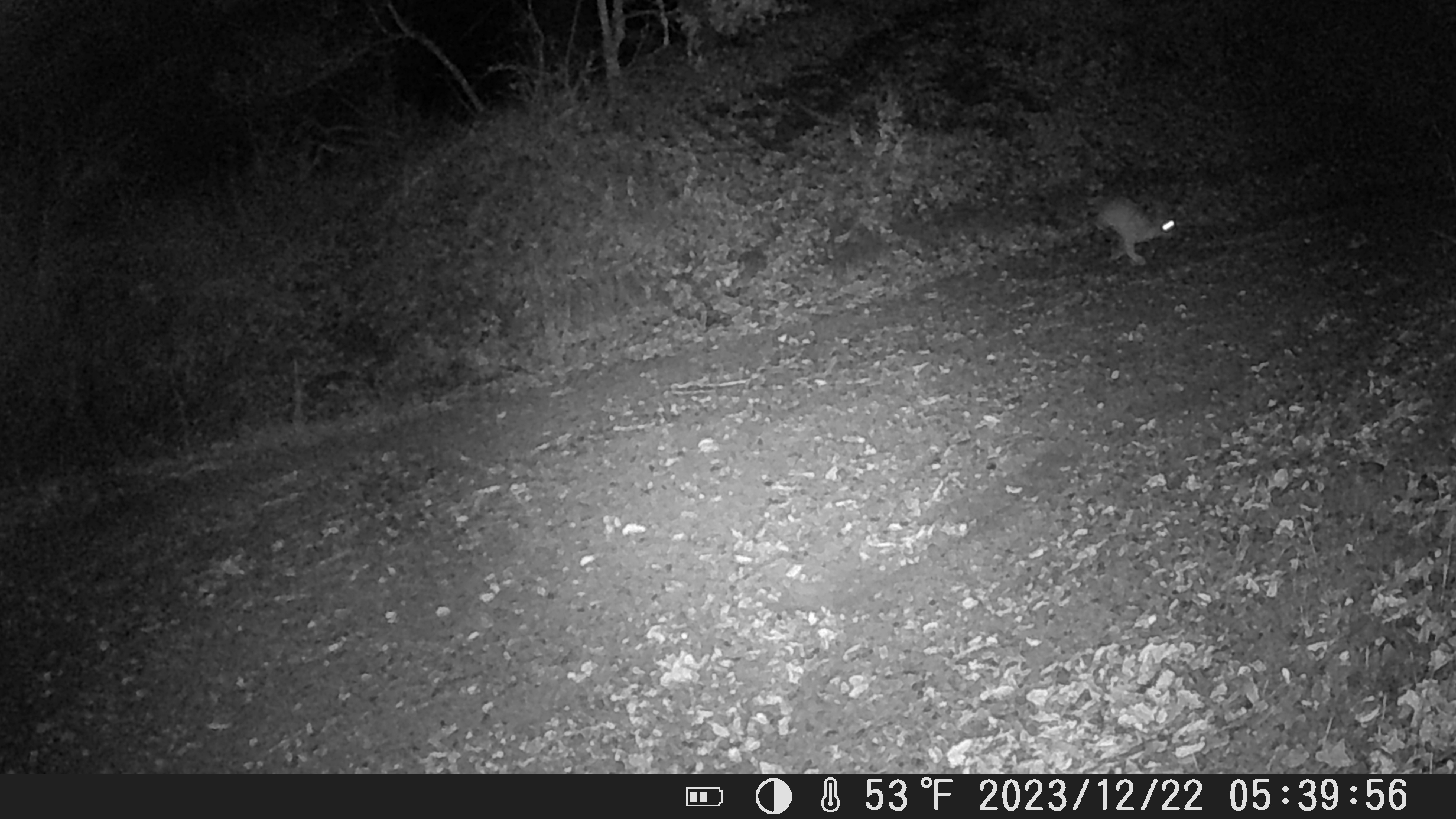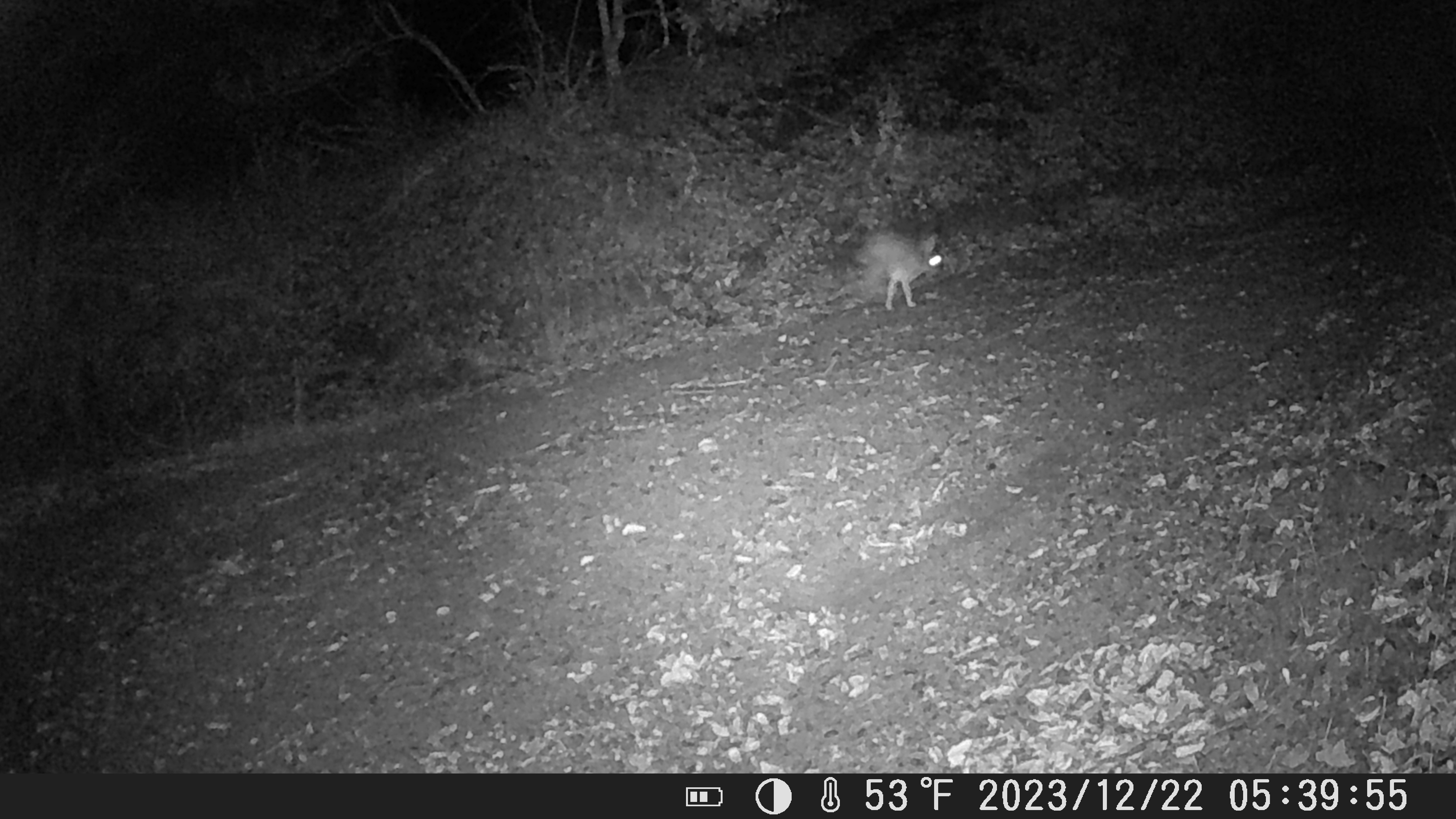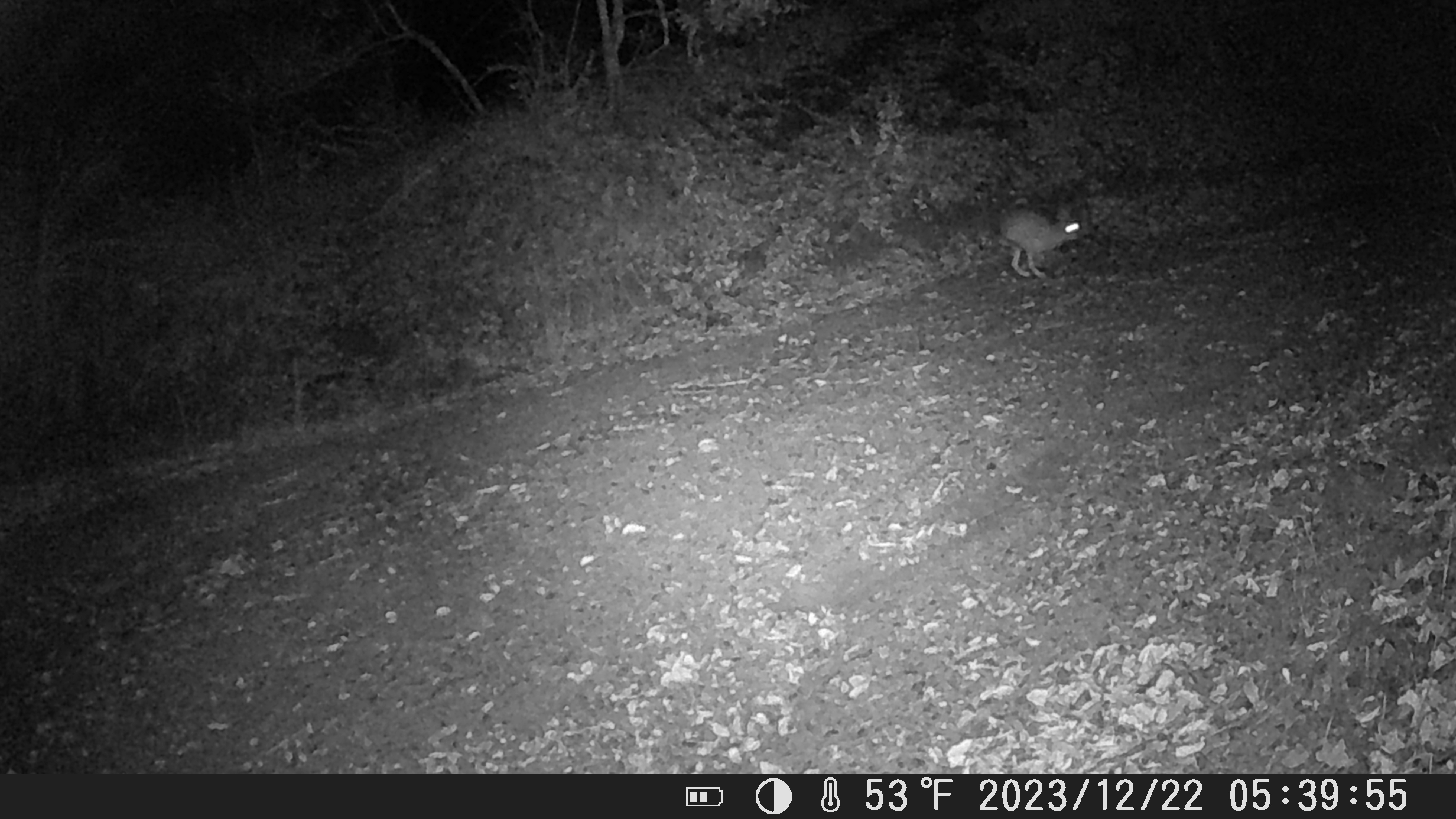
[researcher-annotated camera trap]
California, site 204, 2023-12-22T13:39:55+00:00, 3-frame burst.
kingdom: Animalia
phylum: Chordata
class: Mammalia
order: Lagomorpha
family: Leporidae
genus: Lepus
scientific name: Lepus californicus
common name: black-tailed jackrabbit